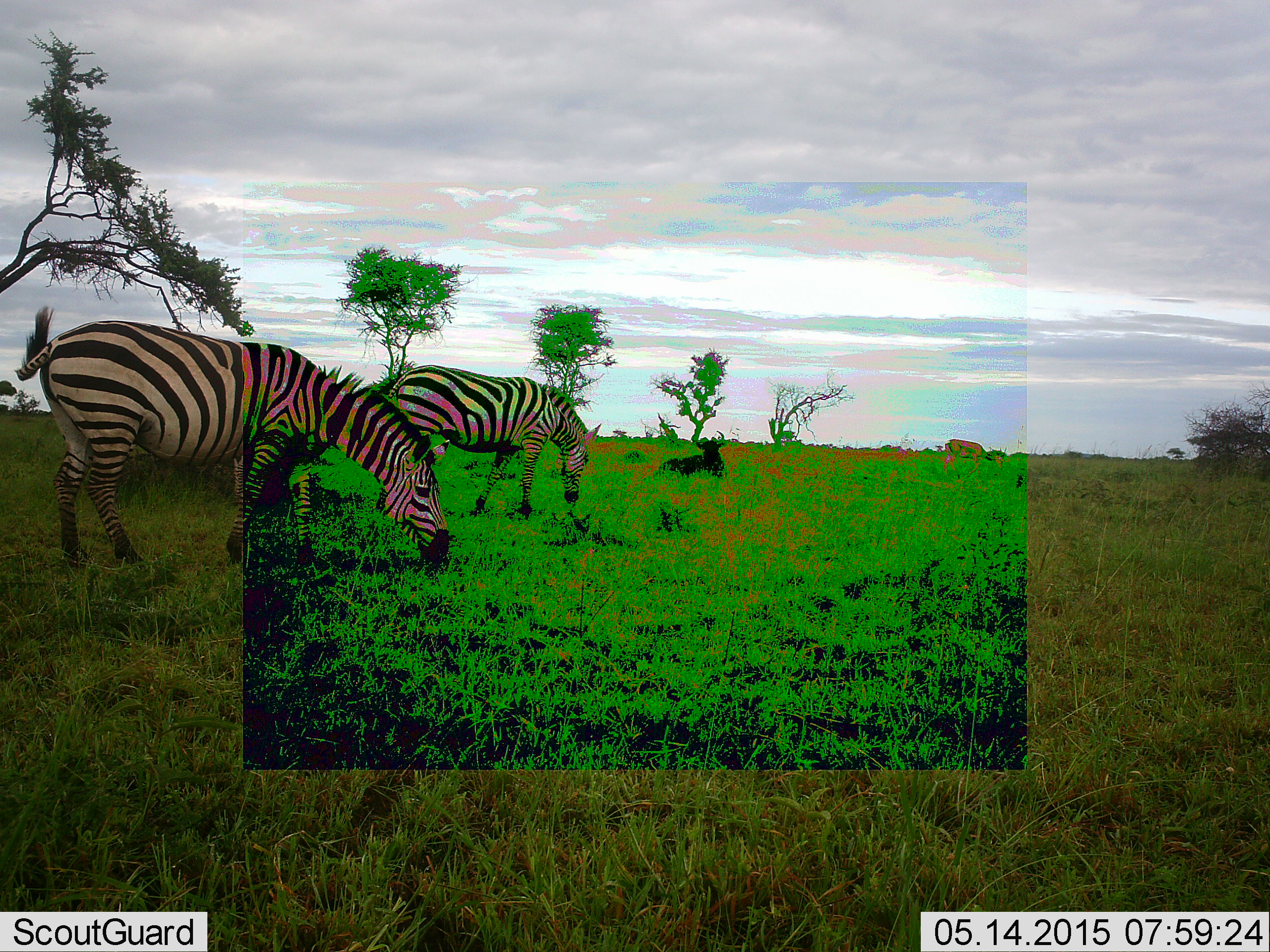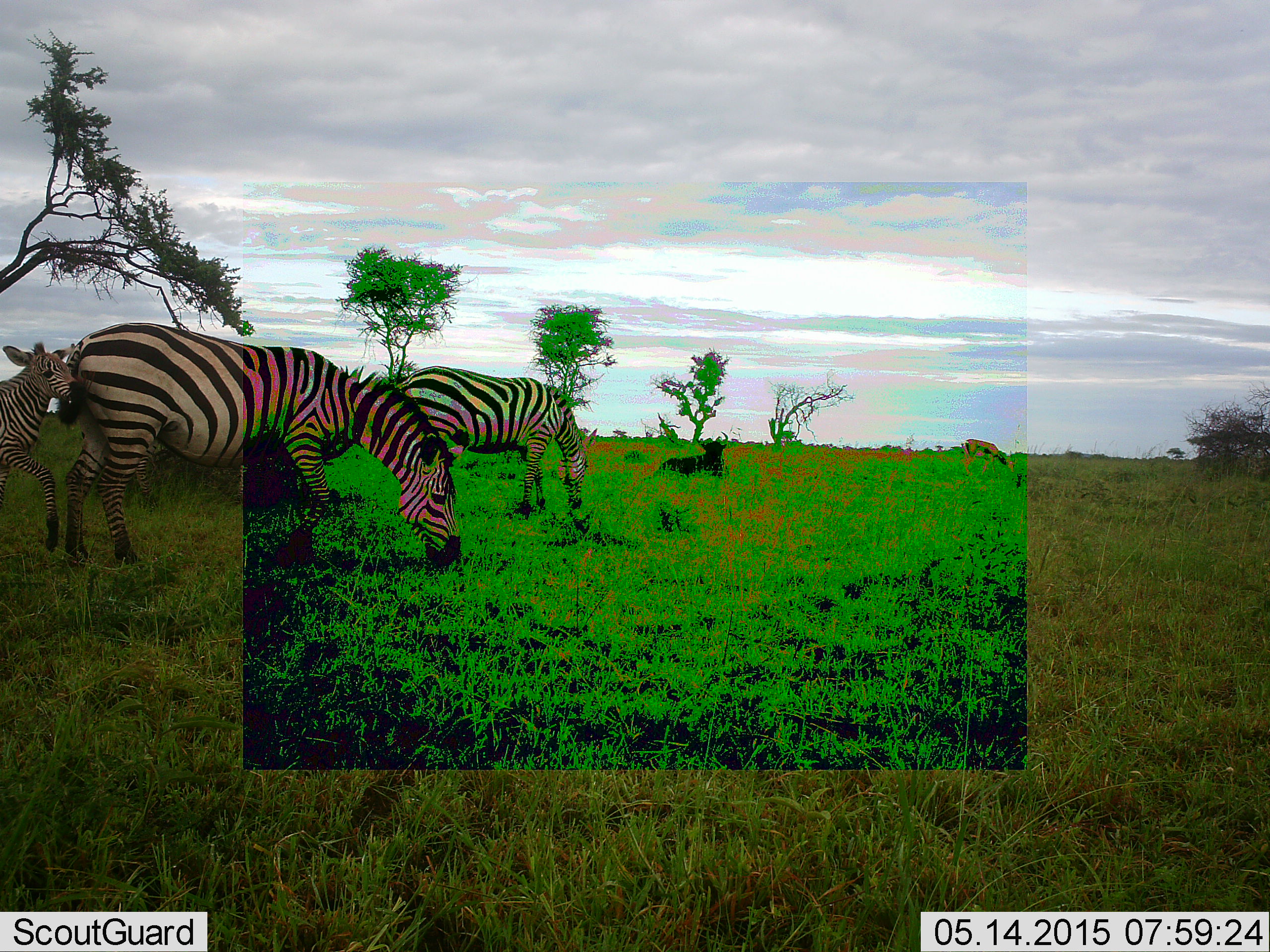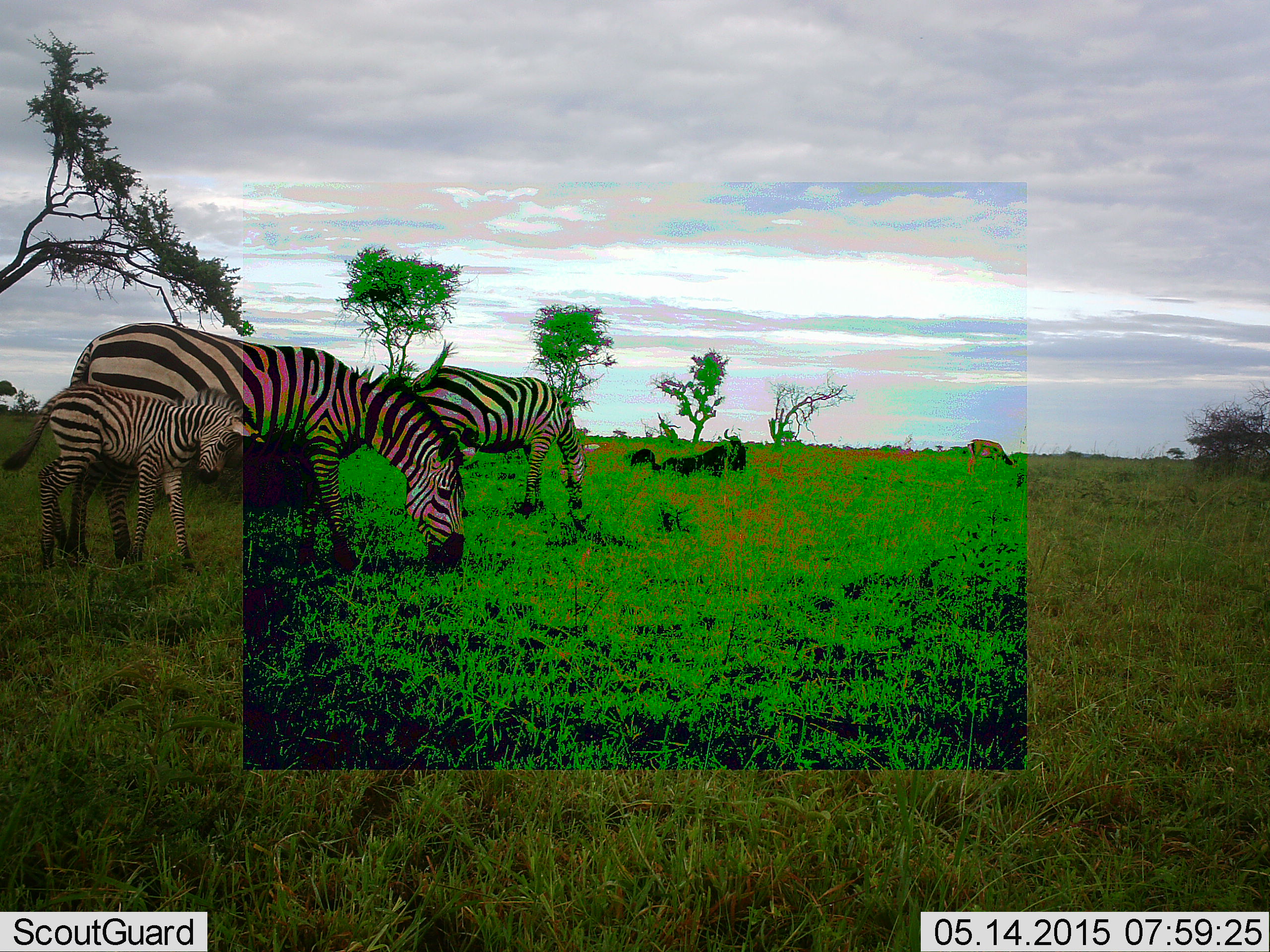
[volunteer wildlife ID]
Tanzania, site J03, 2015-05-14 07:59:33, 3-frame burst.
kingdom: Animalia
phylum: Chordata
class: Mammalia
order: Artiodactyla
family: Bovidae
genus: Connochaetes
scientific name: Connochaetes taurinus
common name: blue wildebeest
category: wildebeest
Wildebeest (blue wildebeest) (Connochaetes taurinus), count 1. Behavior (volunteer vote fractions): standing 6%, resting 100%, moving 6%, interacting 0%. Young present (vote fraction): 6%. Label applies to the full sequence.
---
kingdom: Animalia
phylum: Chordata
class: Mammalia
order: Perissodactyla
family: Equidae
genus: Equus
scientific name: Equus quagga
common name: plains zebra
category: zebra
Zebra (plains zebra) (Equus quagga), count 3. Behavior (volunteer vote fractions): standing 33%, resting 0%, moving 48%, interacting 24%. Young present (vote fraction): 67%. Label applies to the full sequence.